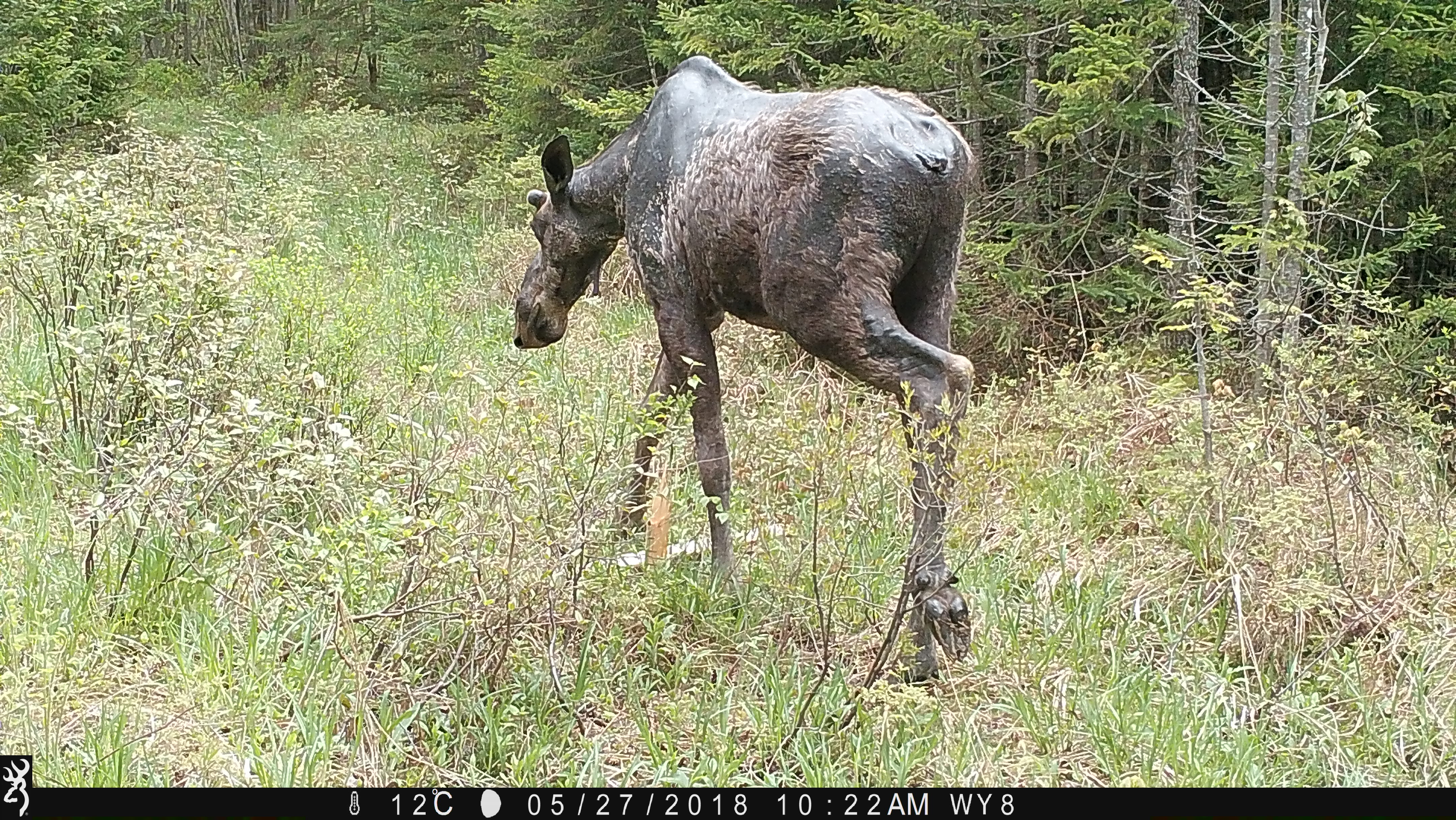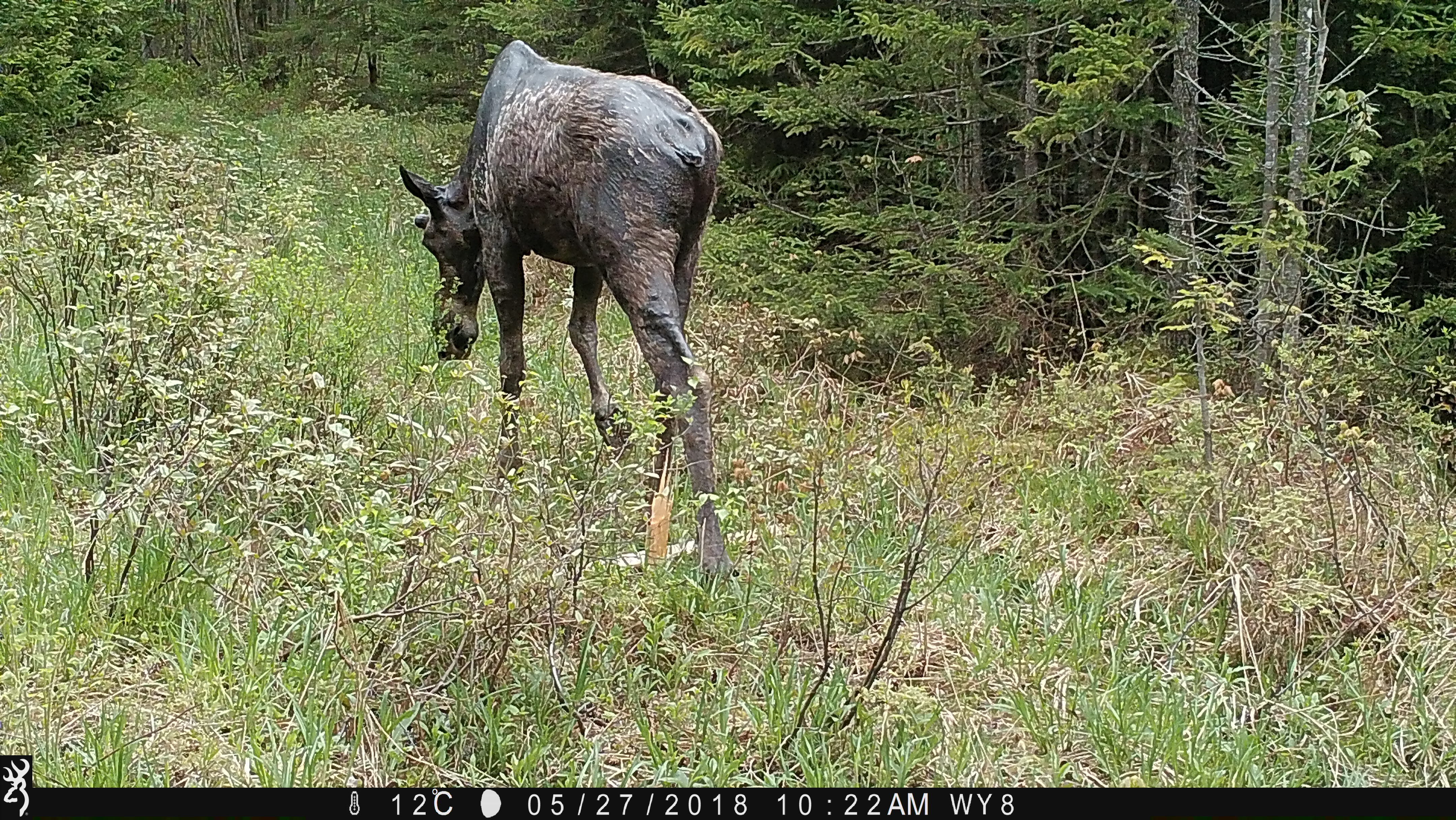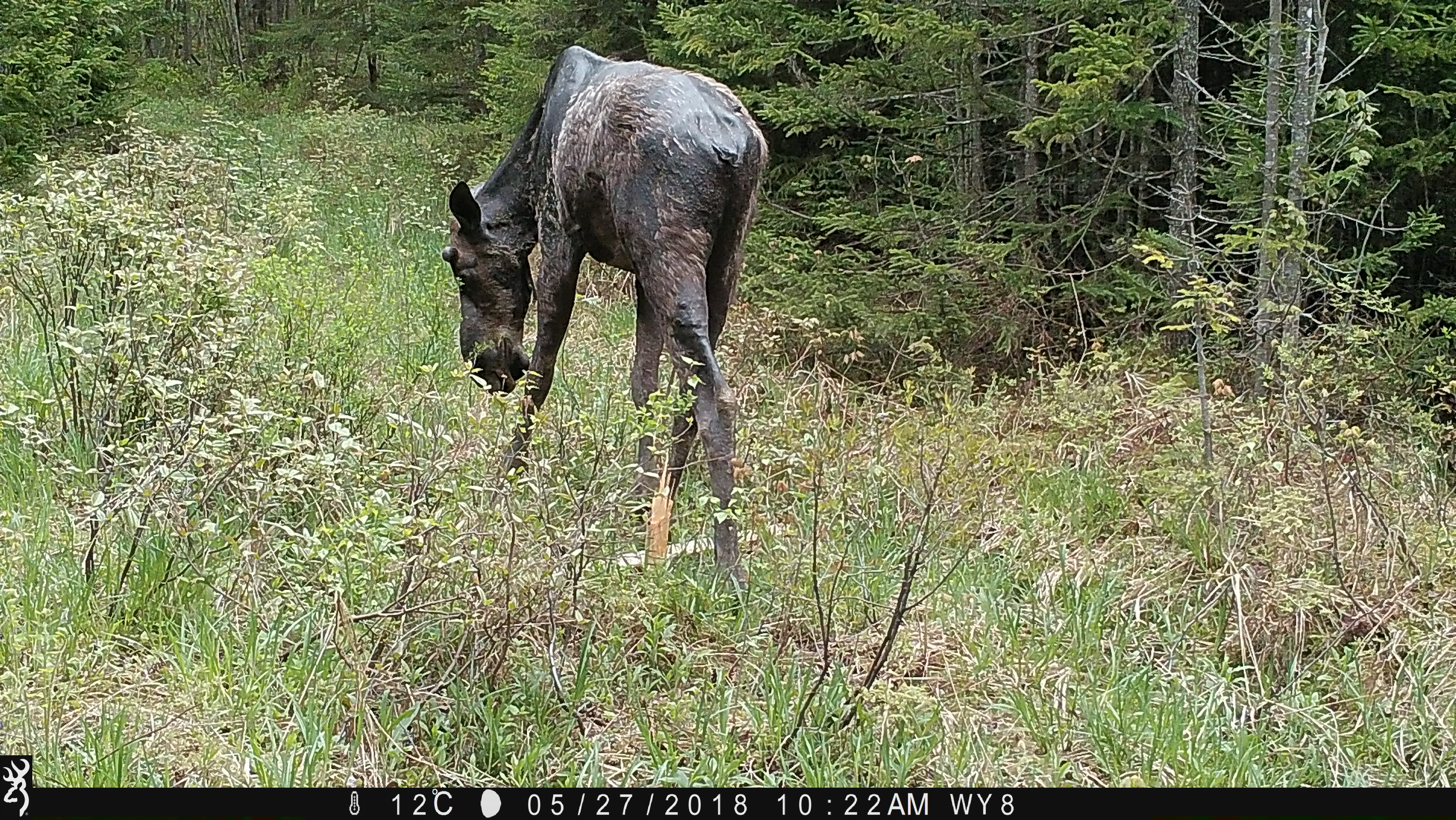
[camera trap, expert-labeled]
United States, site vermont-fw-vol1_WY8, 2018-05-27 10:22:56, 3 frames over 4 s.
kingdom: Animalia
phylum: Chordata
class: Mammalia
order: Artiodactyla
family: Cervidae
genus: Alces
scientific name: Alces alces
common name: moose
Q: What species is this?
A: Moose (Alces alces).